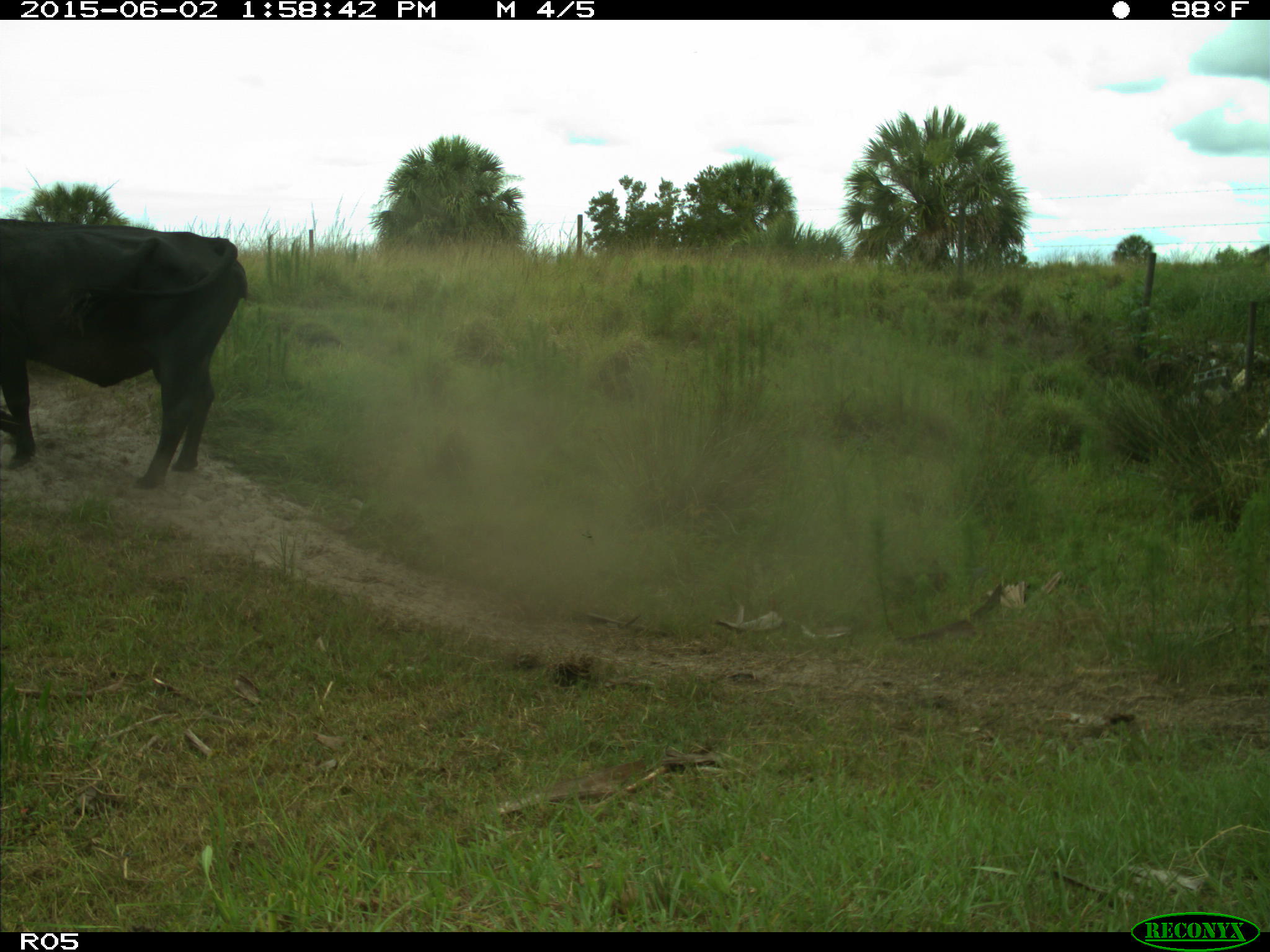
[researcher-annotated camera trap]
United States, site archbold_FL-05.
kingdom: Animalia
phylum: Chordata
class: Mammalia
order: Artiodactyla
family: Bovidae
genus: Bos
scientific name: Bos taurus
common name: domestic cow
Bos taurus (domestic cow).